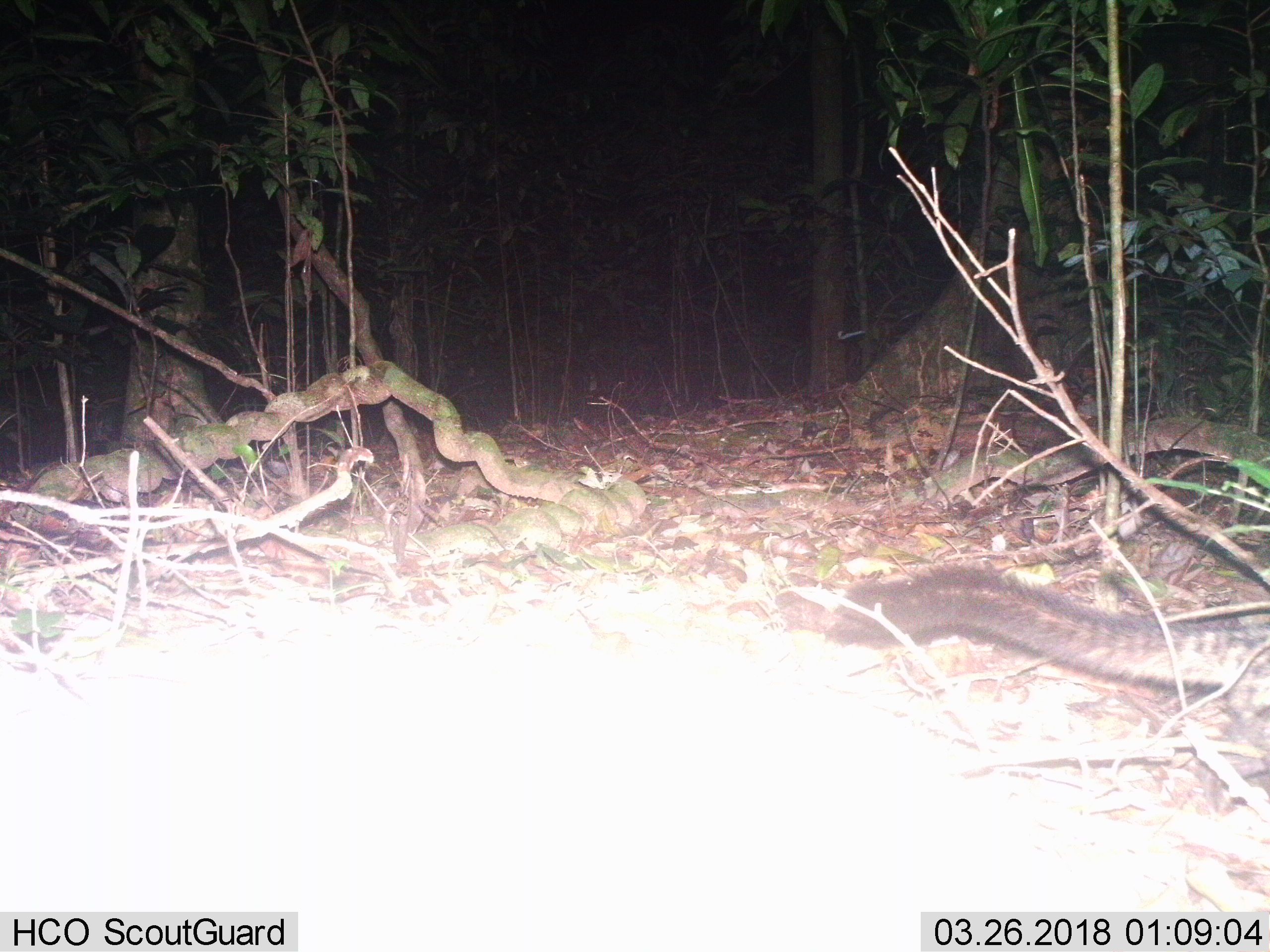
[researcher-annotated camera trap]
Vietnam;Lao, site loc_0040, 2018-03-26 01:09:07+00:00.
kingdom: Animalia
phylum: Chordata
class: Mammalia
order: Carnivora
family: Viverridae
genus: Paradoxurus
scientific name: Paradoxurus hermaphroditus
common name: common palm civet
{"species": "common palm civet (Paradoxurus hermaphroditus)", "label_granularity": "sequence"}